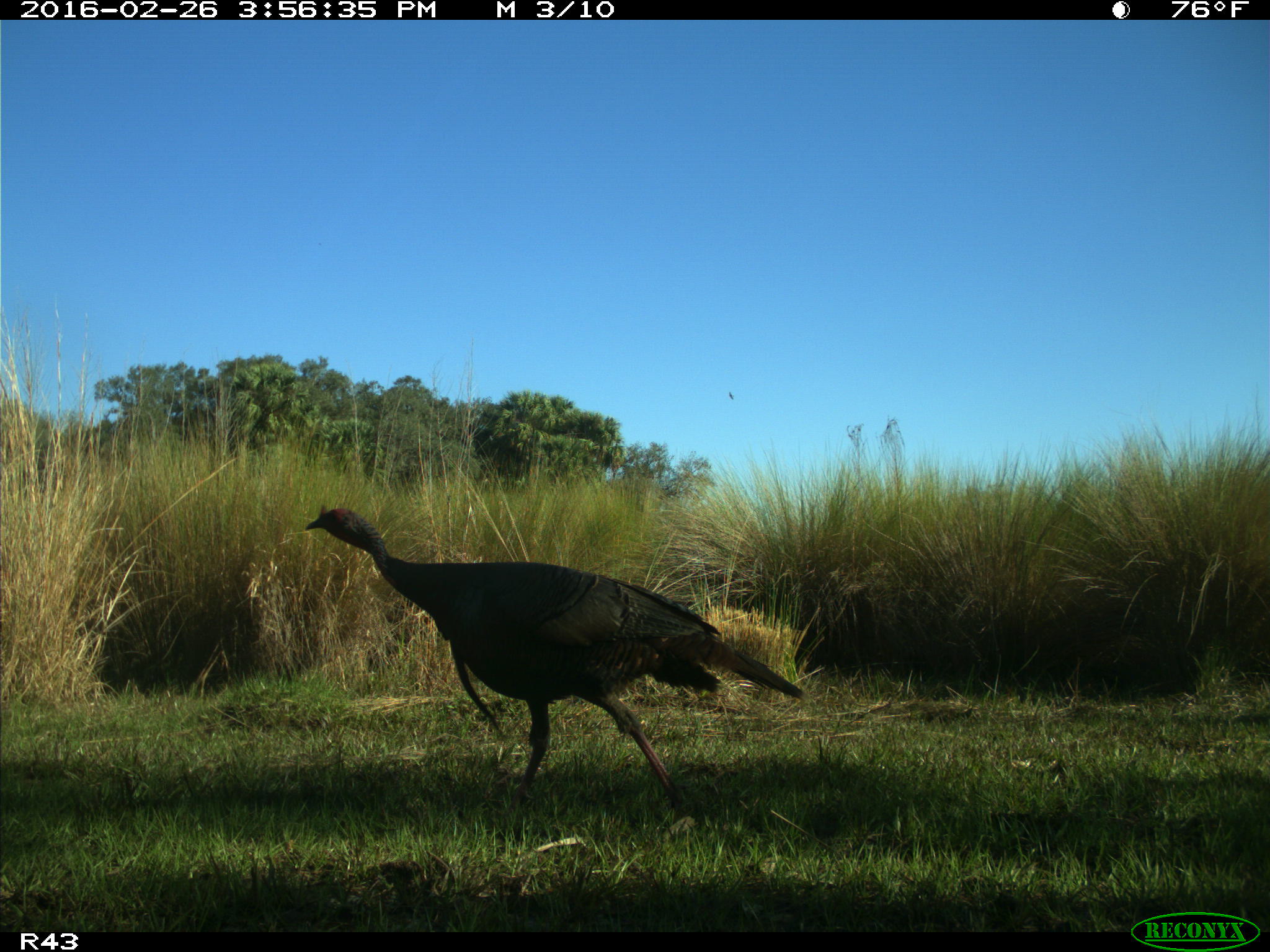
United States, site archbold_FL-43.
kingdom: Animalia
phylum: Chordata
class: Aves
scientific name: Aves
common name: birds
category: unidentified bird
Unidentified bird (birds) (Aves).